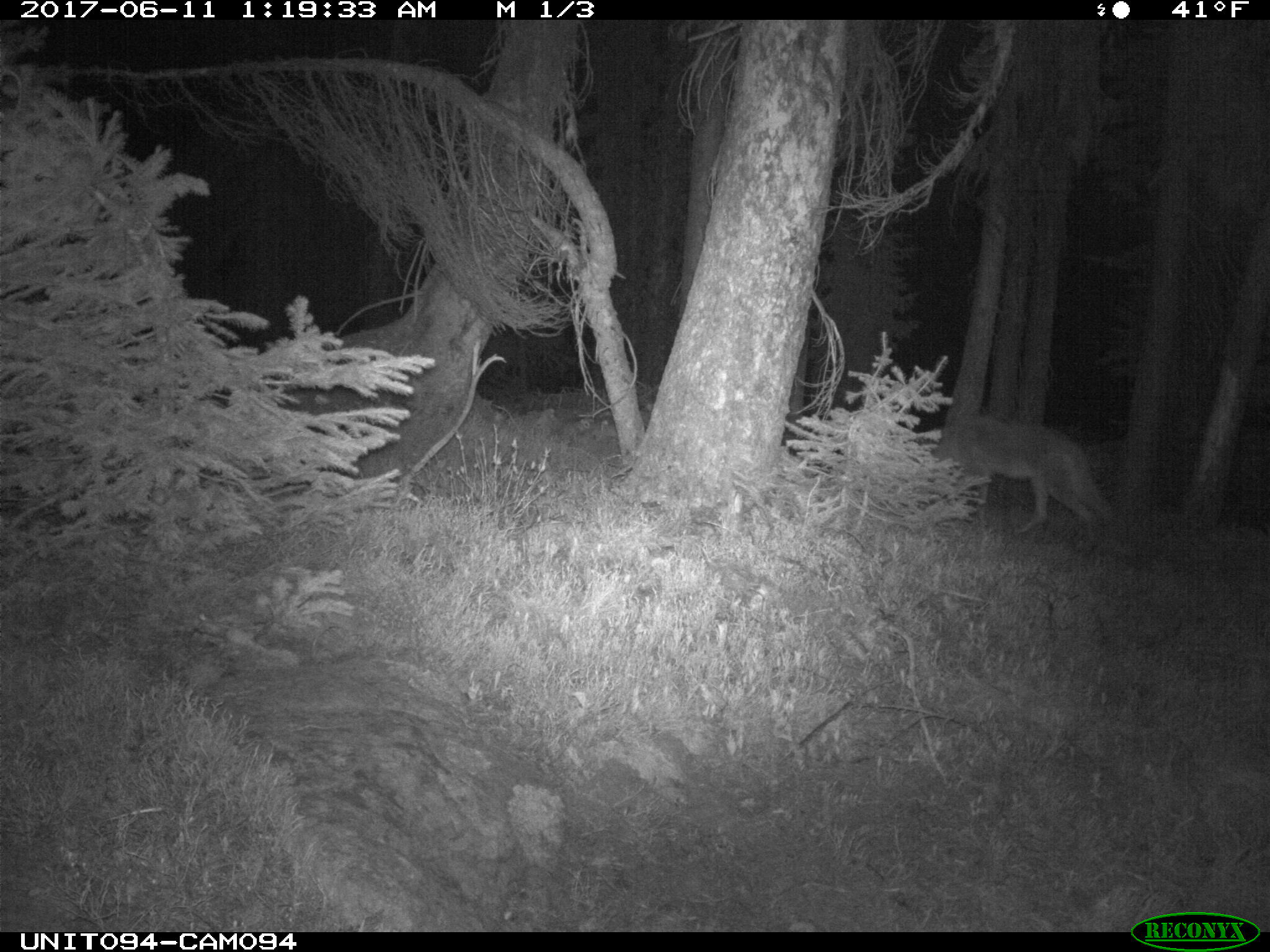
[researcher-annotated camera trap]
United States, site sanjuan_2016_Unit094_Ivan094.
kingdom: Animalia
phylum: Chordata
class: Mammalia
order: Carnivora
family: Canidae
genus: Canis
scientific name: Canis latrans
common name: coyote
Canis latrans (coyote).